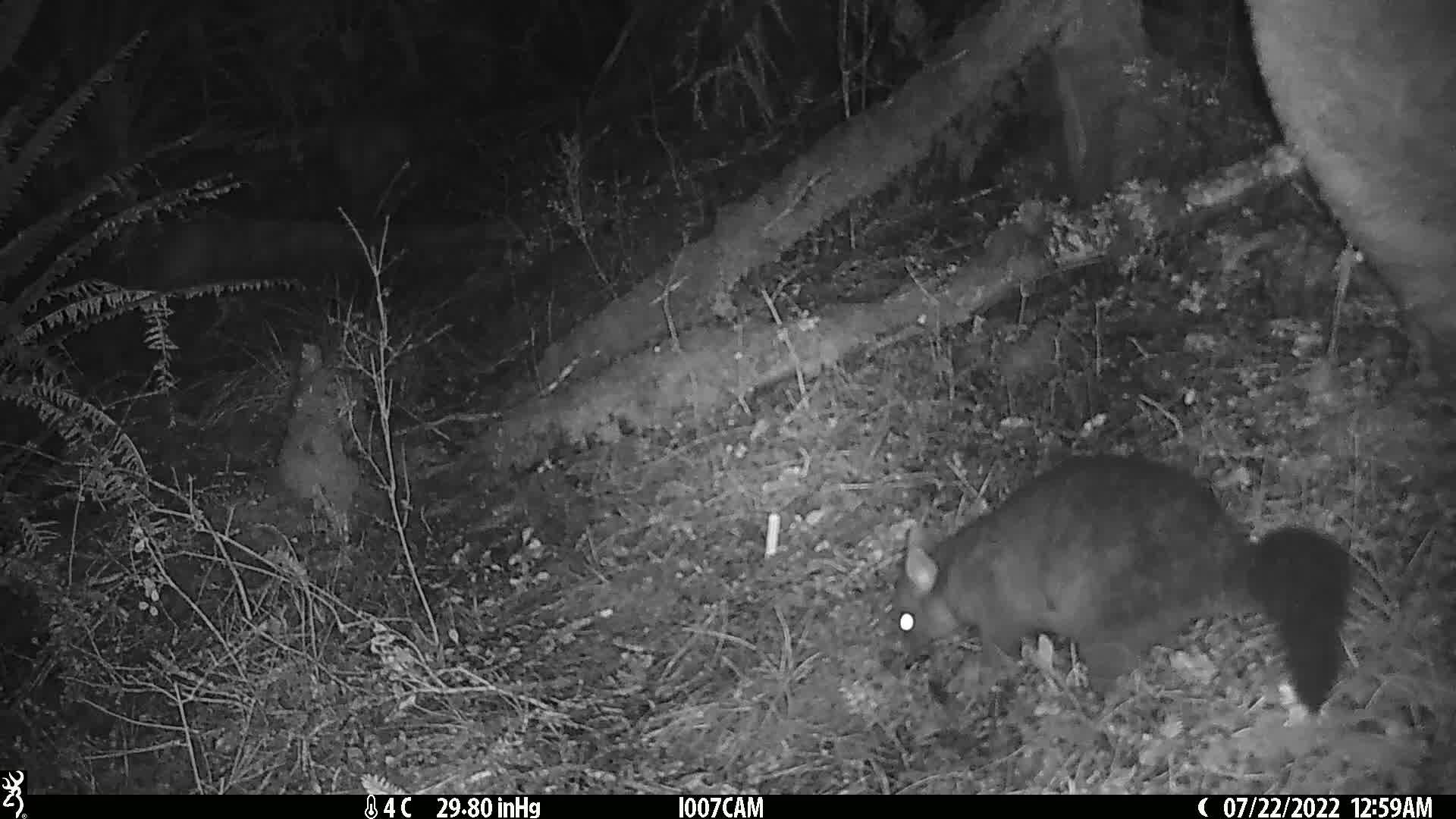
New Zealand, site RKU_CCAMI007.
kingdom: Animalia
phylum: Chordata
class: Mammalia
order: Diprotodontia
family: Phalangeridae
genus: Trichosurus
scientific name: Trichosurus vulpecula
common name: common brushtail possum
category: possum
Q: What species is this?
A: Possum (common brushtail possum) (Trichosurus vulpecula).